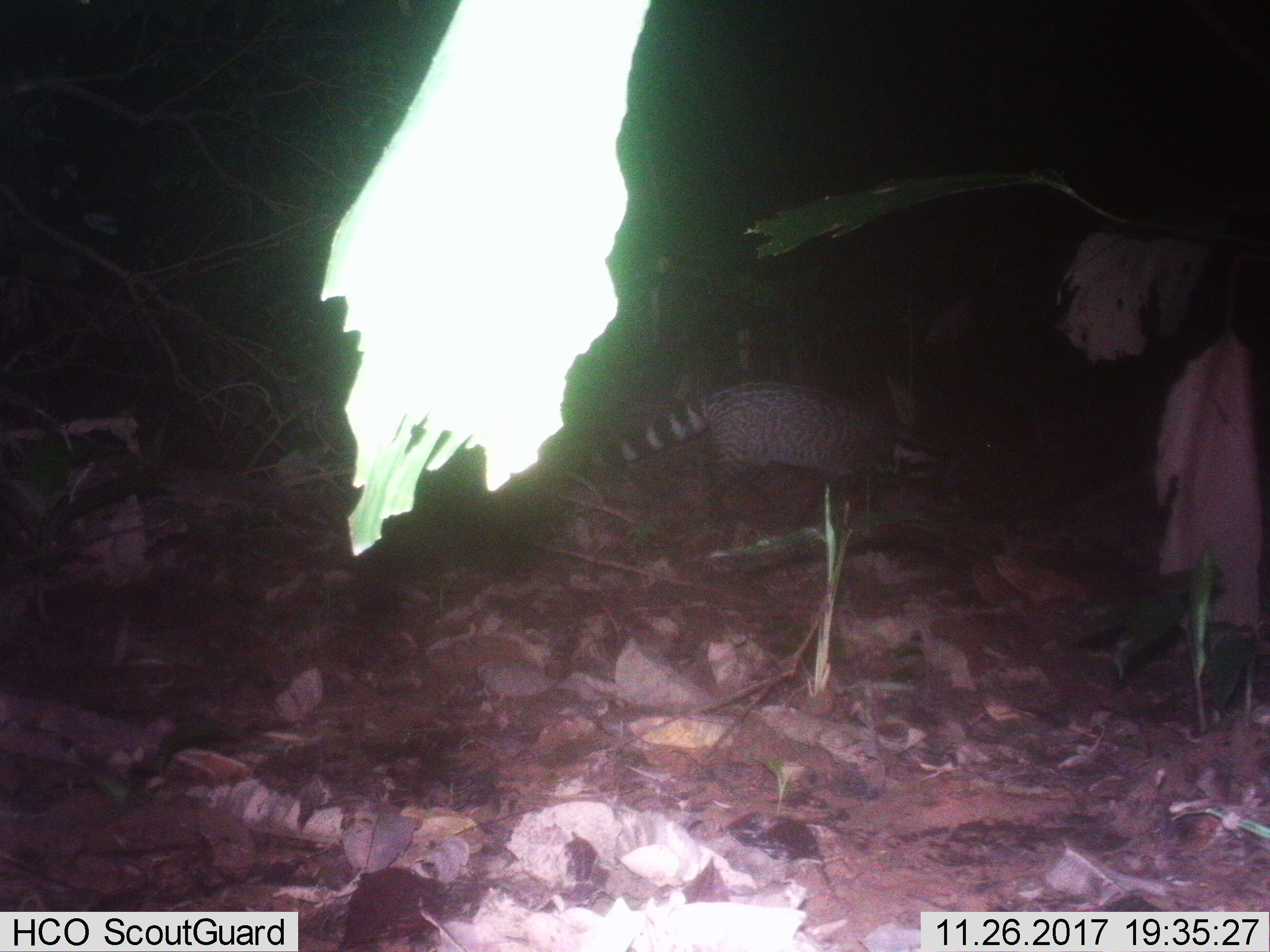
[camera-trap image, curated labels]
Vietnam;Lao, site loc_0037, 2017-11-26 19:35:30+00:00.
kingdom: Animalia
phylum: Chordata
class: Mammalia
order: Carnivora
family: Viverridae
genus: Viverra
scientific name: Viverra zibetha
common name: large indian civet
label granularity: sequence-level